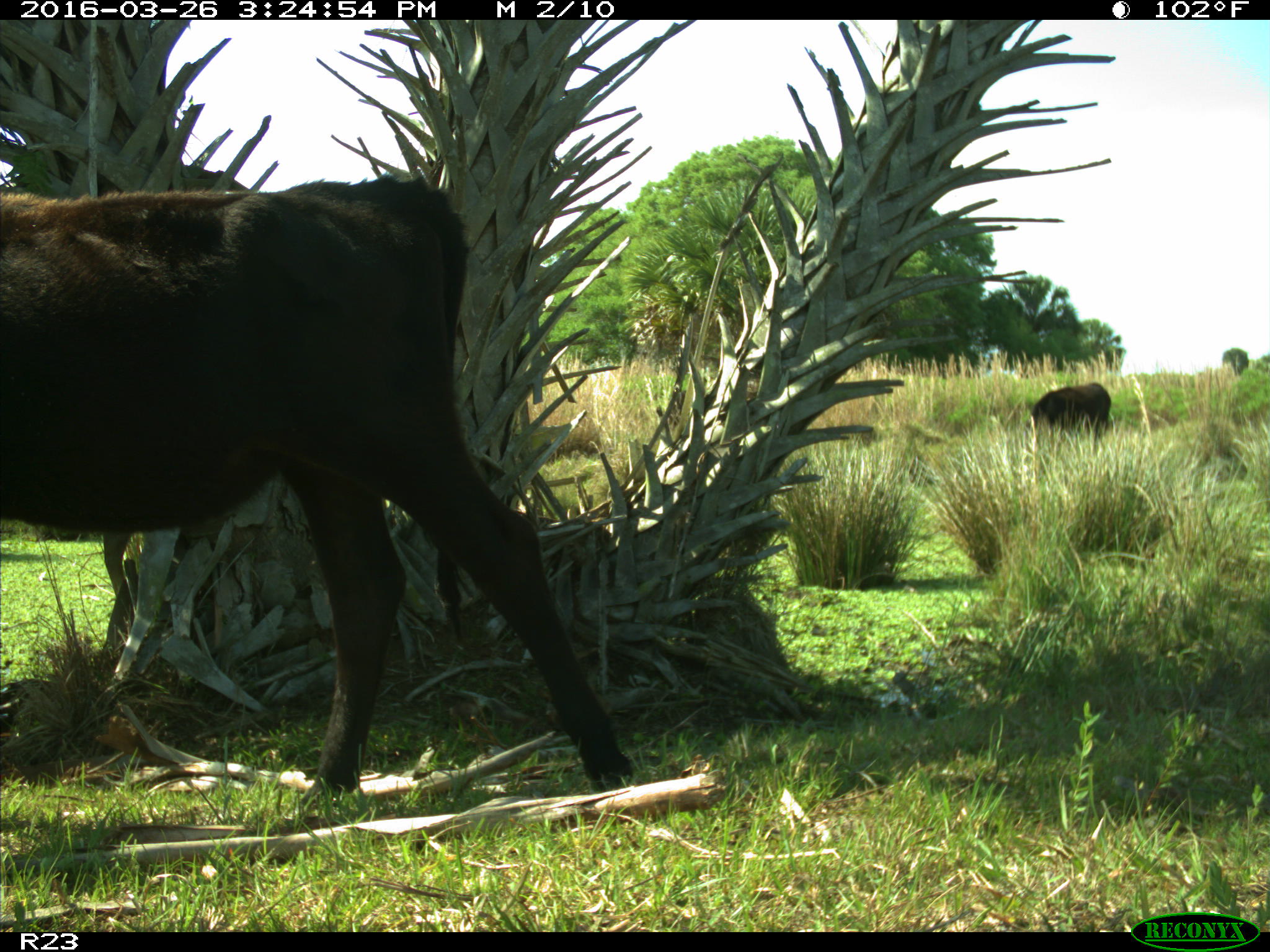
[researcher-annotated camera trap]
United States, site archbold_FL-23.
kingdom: Animalia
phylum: Chordata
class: Mammalia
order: Artiodactyla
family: Bovidae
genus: Bos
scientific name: Bos taurus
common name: domestic cow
Bos taurus (domestic cow).